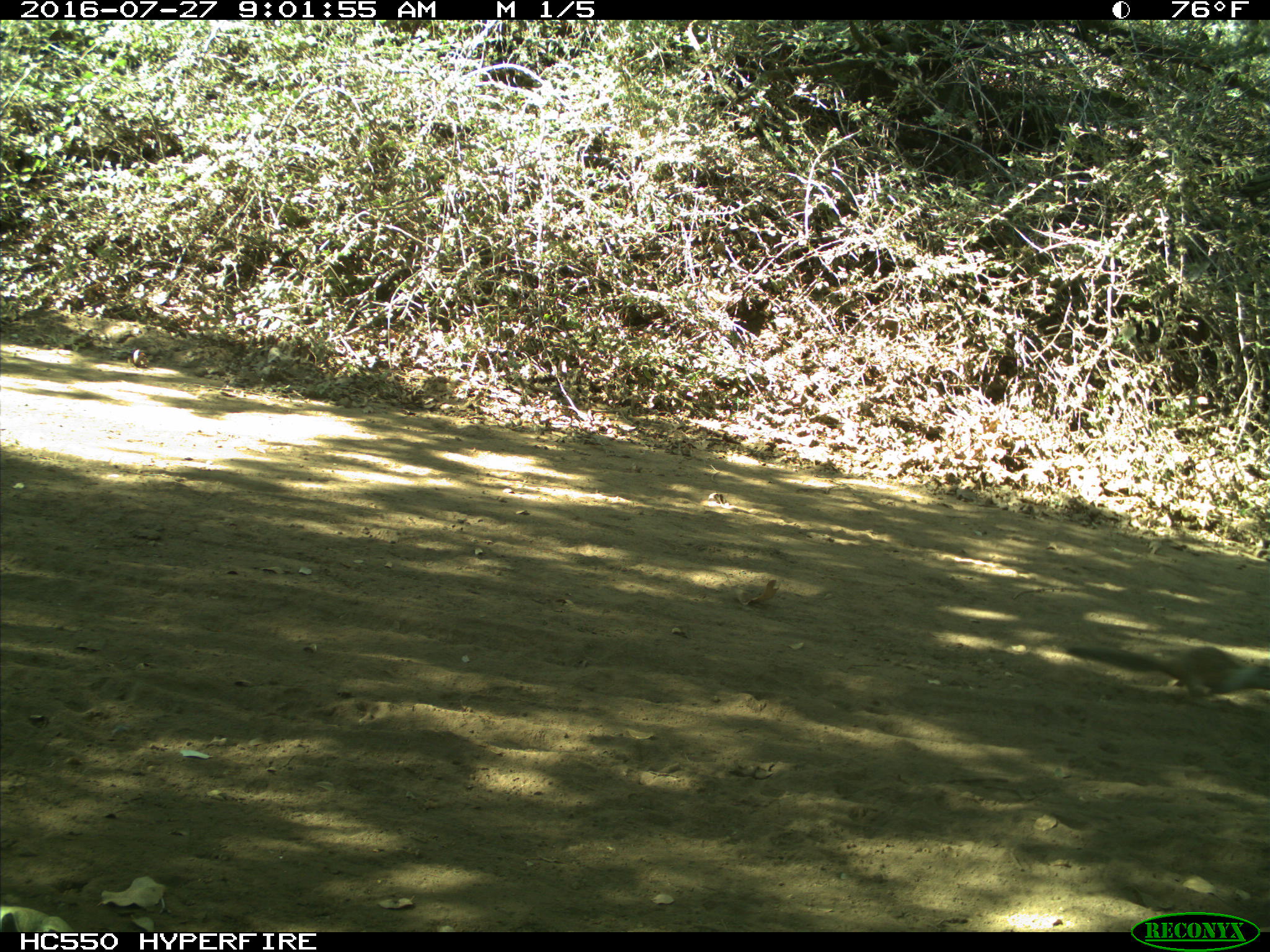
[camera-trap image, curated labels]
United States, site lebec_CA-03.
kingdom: Animalia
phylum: Chordata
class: Mammalia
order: Rodentia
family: Sciuridae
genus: Otospermophilus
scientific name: Otospermophilus beecheyi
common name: california ground squirrel